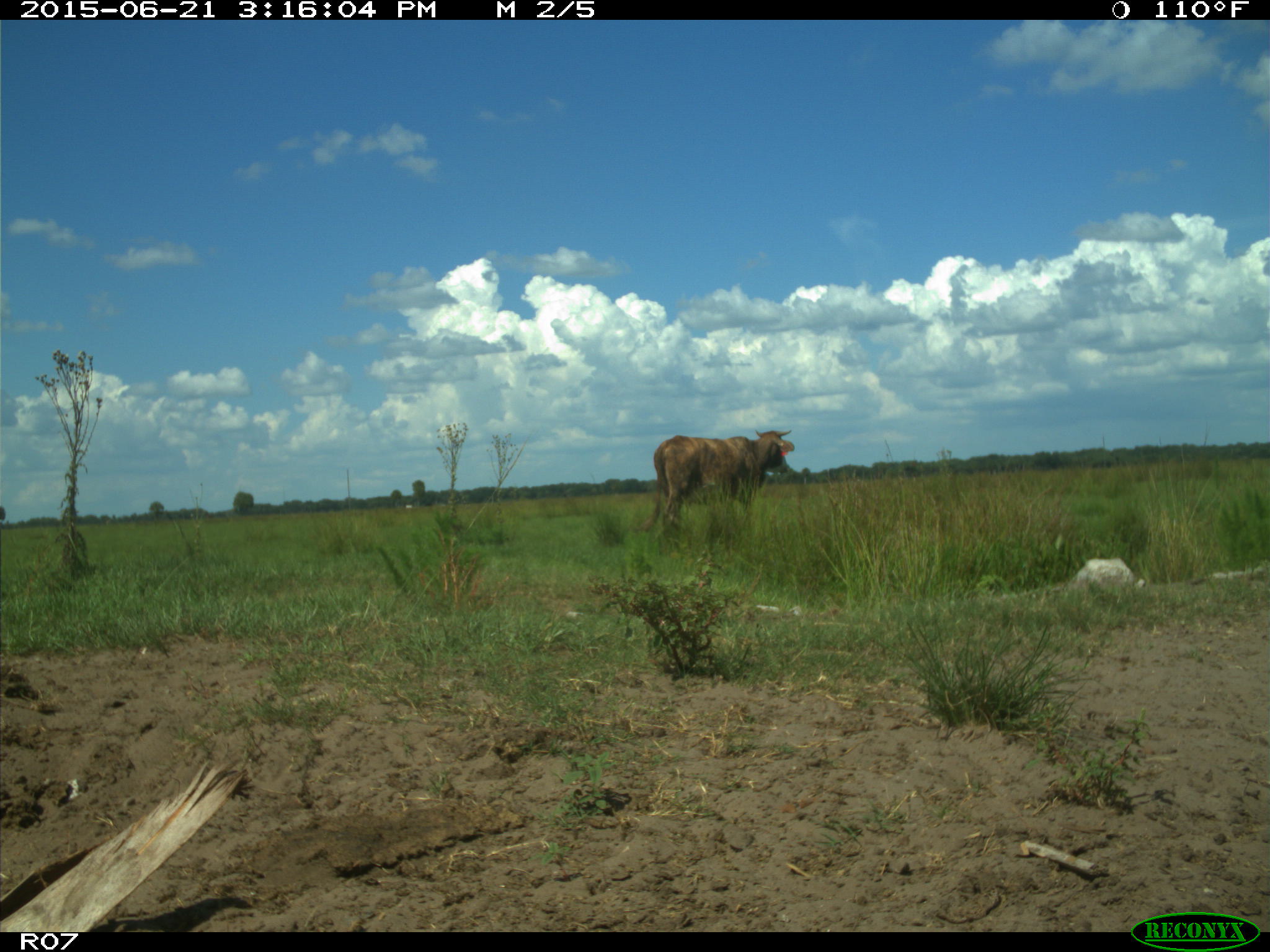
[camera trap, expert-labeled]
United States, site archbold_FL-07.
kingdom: Animalia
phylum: Chordata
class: Mammalia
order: Artiodactyla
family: Bovidae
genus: Bos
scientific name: Bos taurus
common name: domestic cow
Bos taurus (domestic cow).